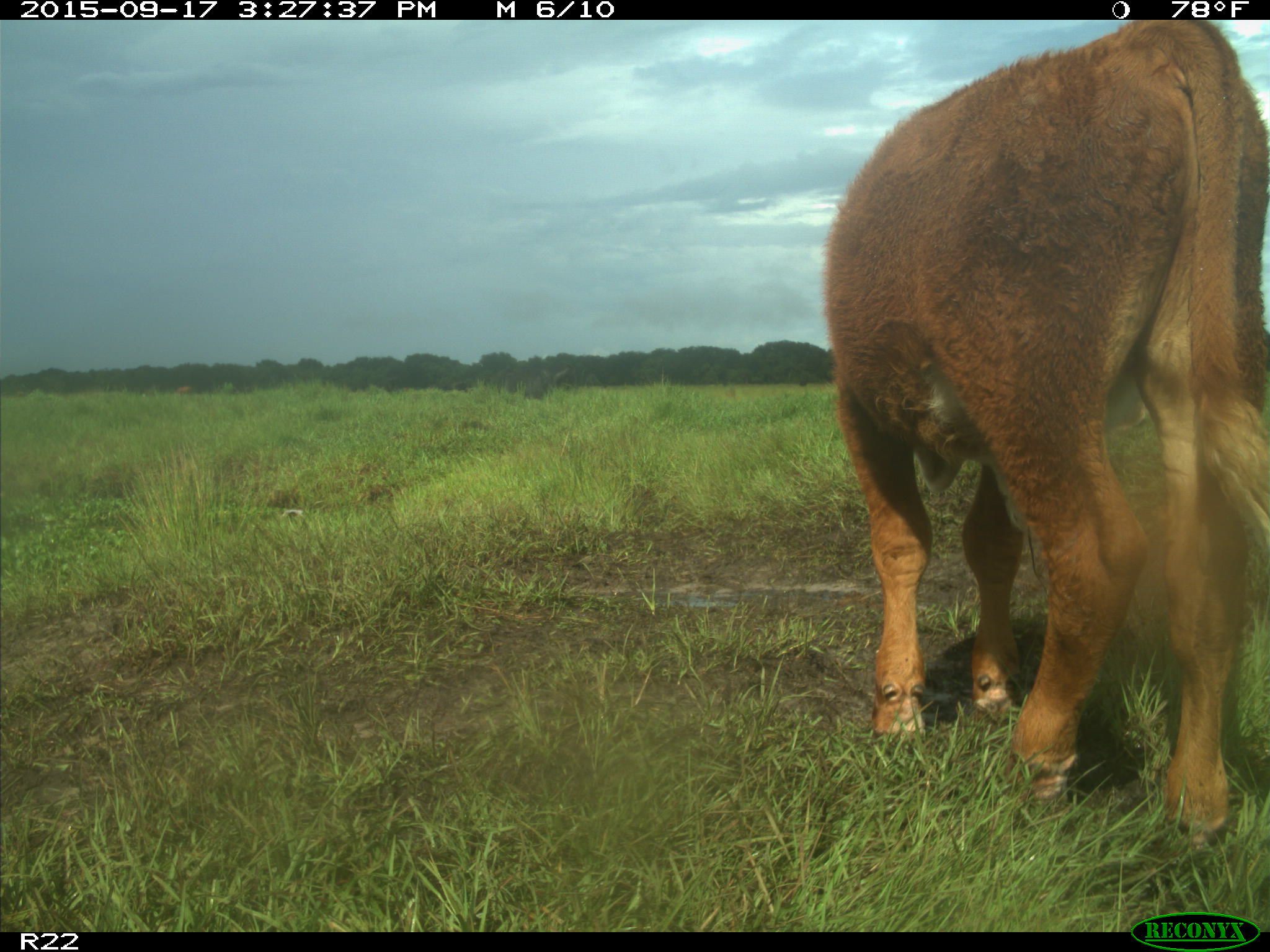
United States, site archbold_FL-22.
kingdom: Animalia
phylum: Chordata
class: Mammalia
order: Artiodactyla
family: Bovidae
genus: Bos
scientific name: Bos taurus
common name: domestic cow